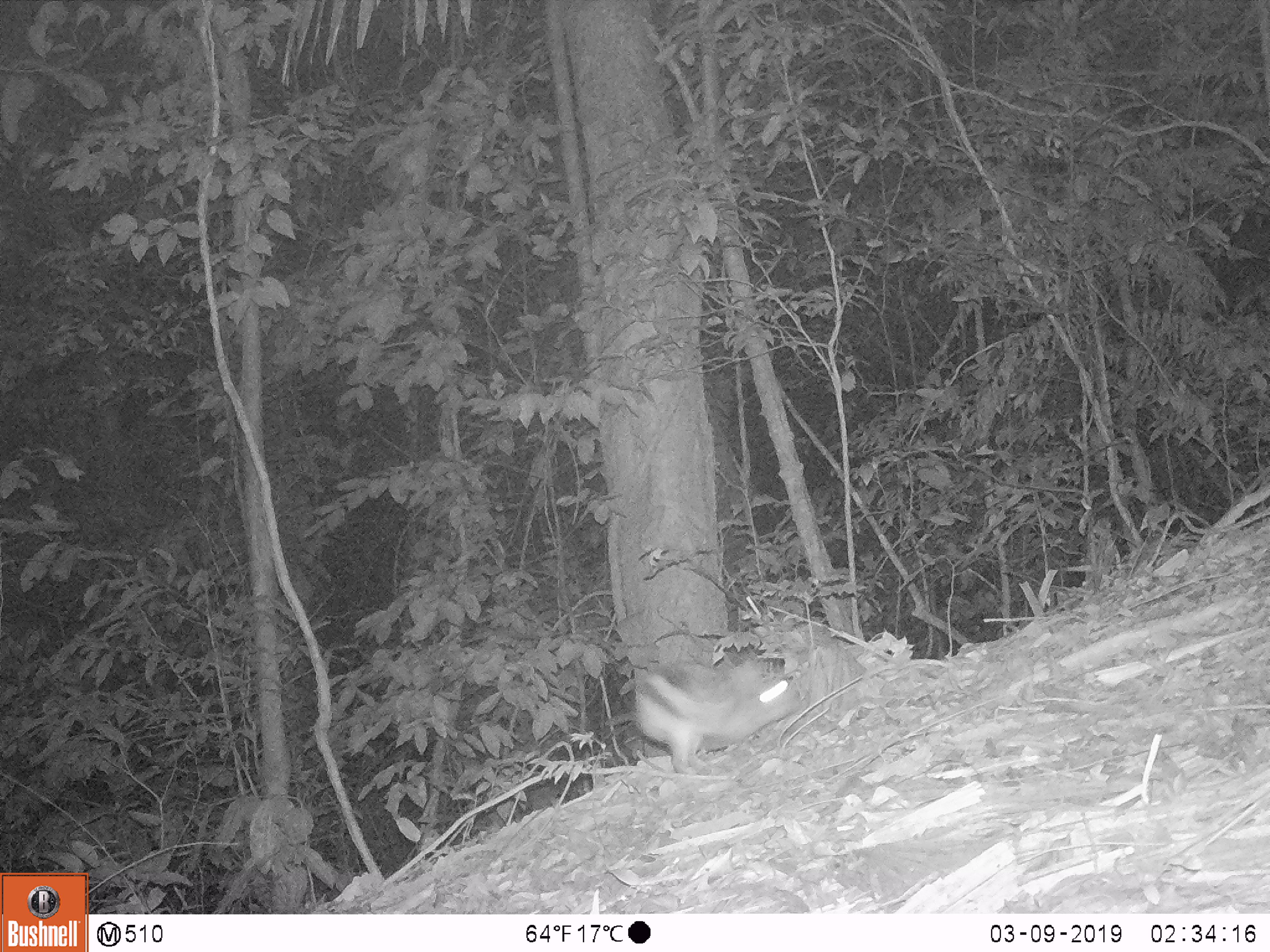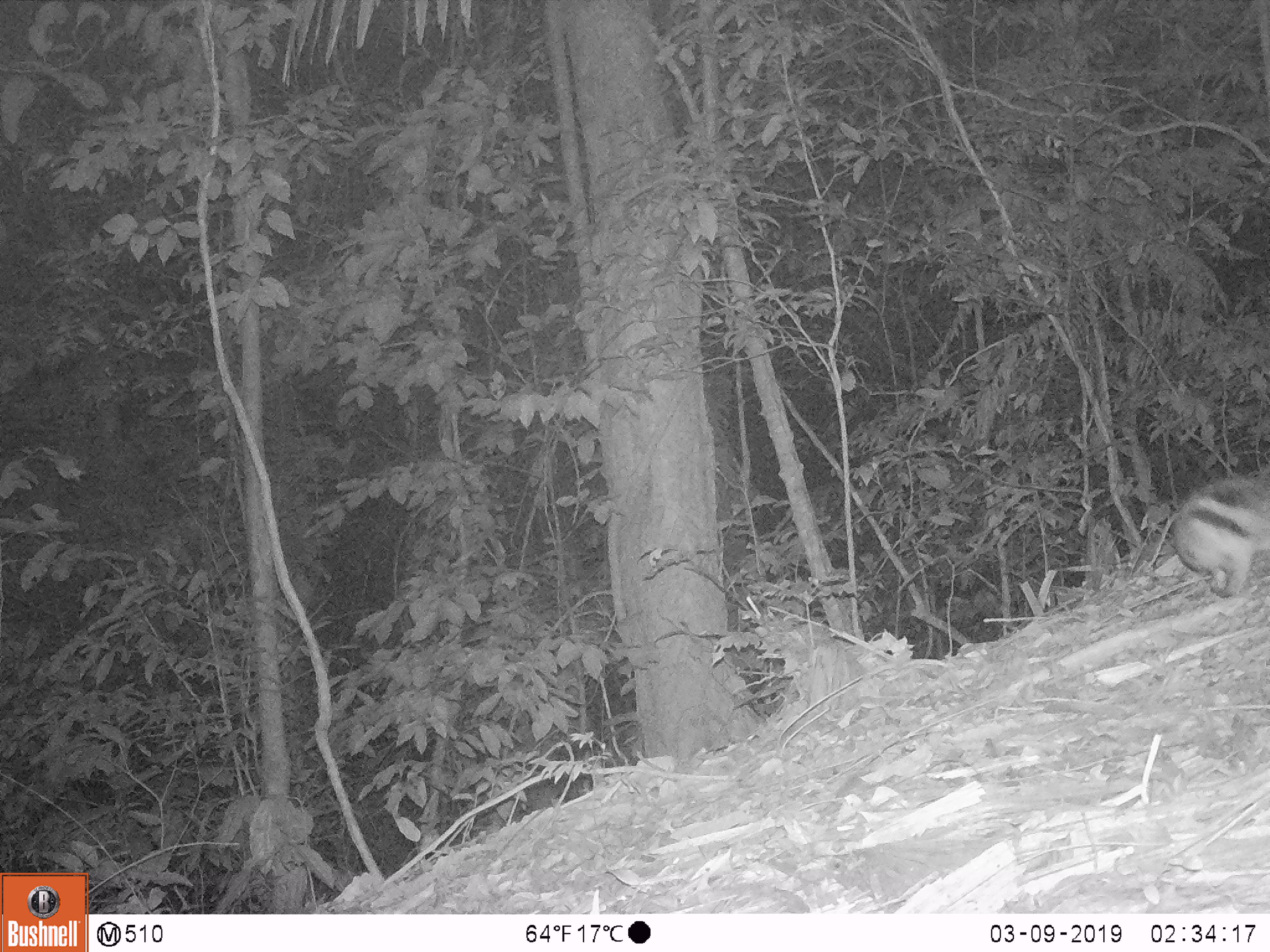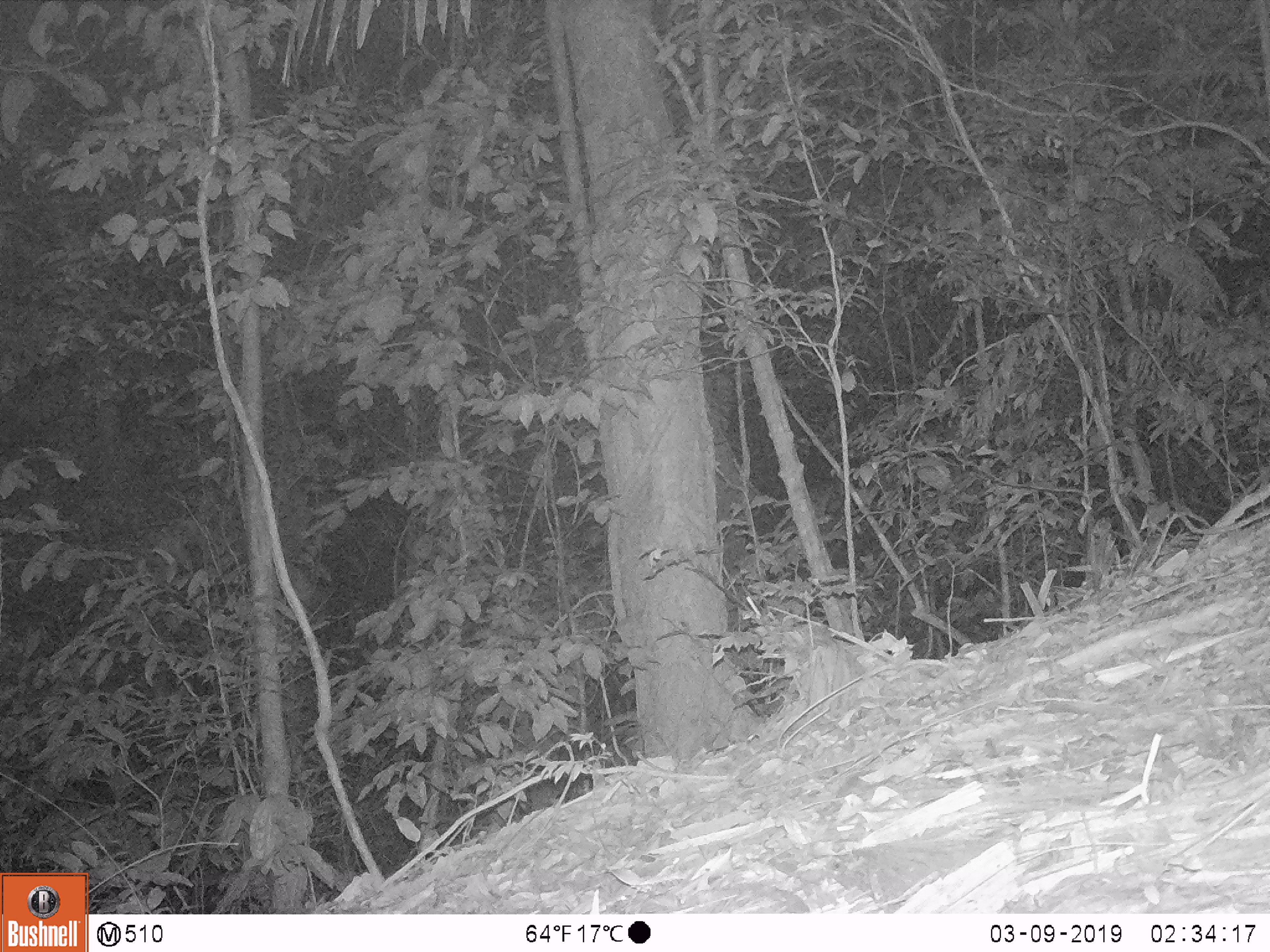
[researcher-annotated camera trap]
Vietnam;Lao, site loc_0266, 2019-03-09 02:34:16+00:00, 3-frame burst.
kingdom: Animalia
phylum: Chordata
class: Mammalia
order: Lagomorpha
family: Leporidae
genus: Nesolagus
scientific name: Nesolagus timminsi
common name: annamite striped rabbit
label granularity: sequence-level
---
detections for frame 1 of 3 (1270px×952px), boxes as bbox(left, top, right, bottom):
annamite striped rabbit: bbox(635, 663, 803, 775)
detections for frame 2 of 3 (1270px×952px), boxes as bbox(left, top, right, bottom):
annamite striped rabbit: bbox(1171, 475, 1270, 599)